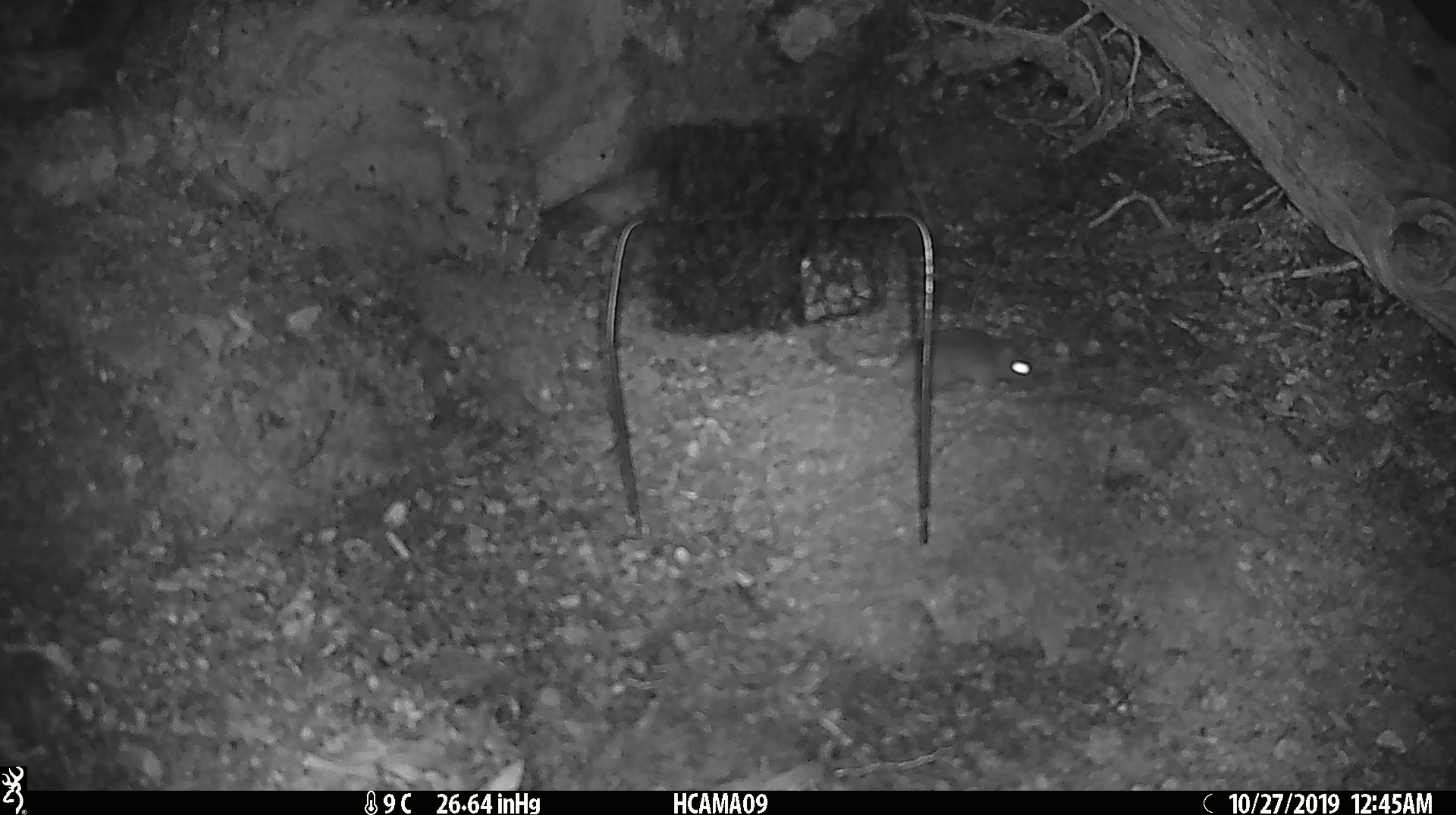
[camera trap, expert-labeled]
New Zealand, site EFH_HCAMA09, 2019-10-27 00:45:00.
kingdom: Animalia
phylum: Chordata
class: Mammalia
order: Rodentia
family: Muridae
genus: Mus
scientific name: Mus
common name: mouse